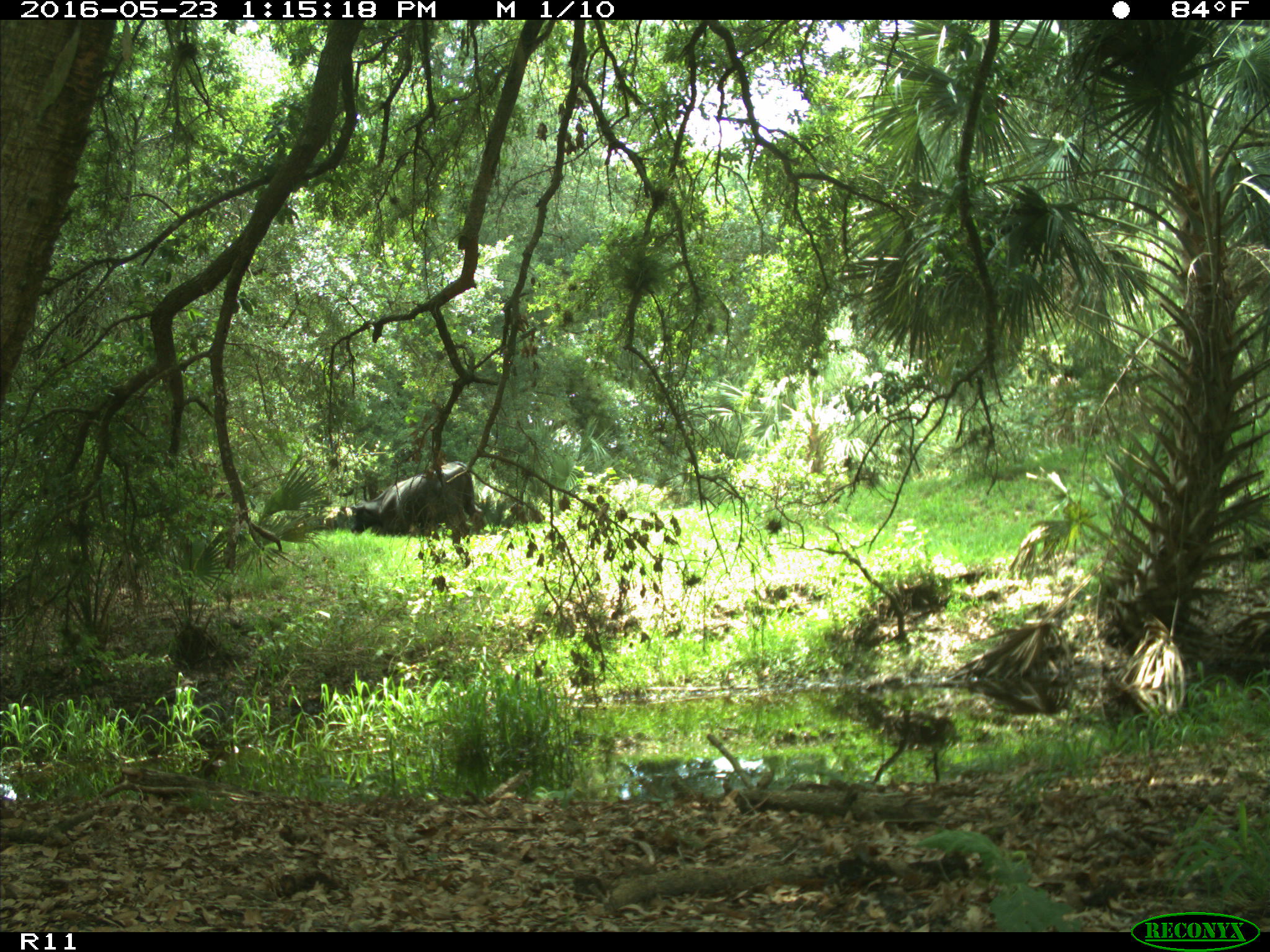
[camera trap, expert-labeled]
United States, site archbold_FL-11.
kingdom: Animalia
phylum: Chordata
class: Mammalia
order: Artiodactyla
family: Bovidae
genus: Bos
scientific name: Bos taurus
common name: domestic cow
Bos taurus (domestic cow).